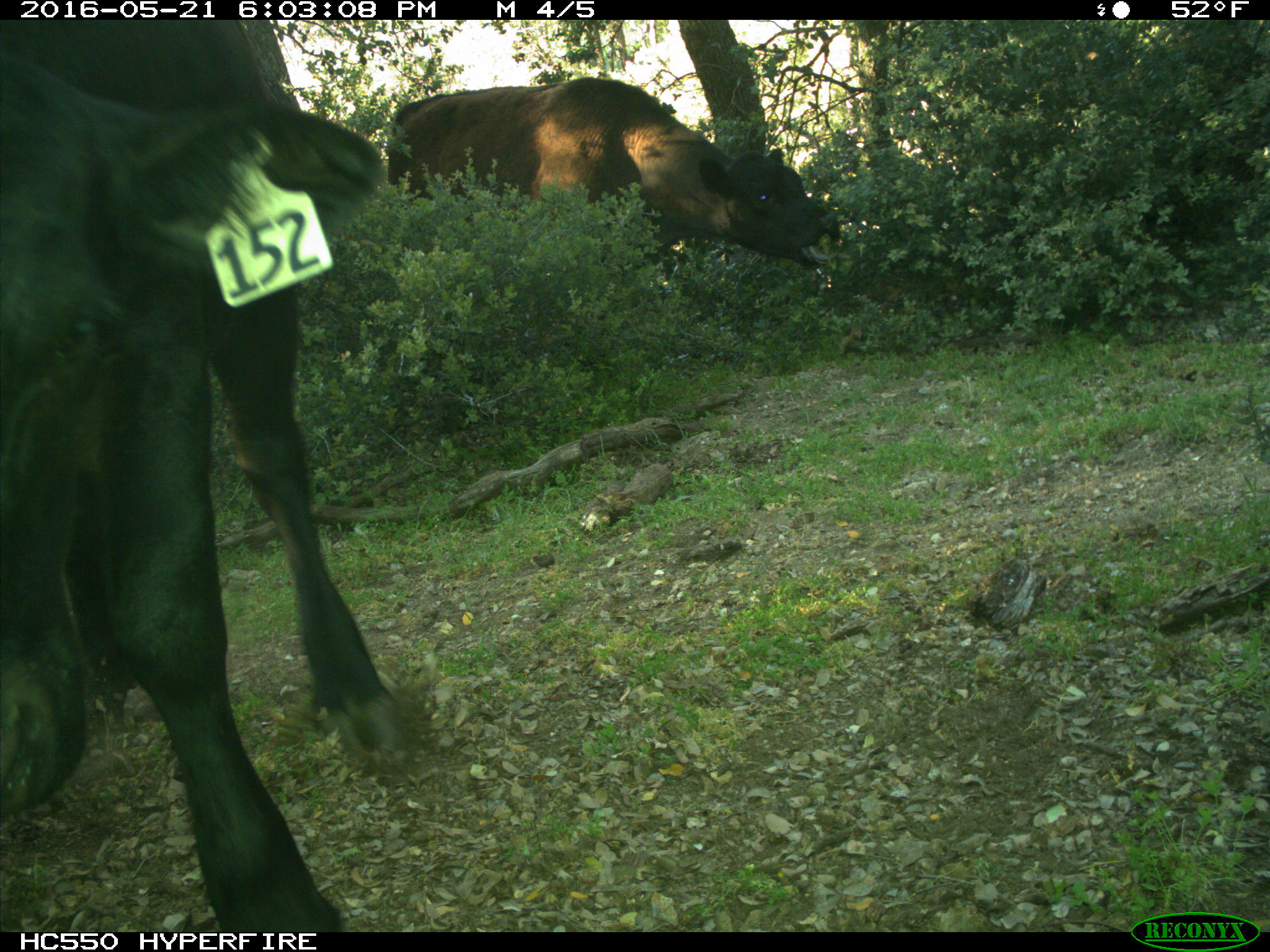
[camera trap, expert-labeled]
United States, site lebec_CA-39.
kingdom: Animalia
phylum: Chordata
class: Mammalia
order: Artiodactyla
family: Bovidae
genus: Bos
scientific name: Bos taurus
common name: domestic cow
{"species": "Bos taurus (domestic cow)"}